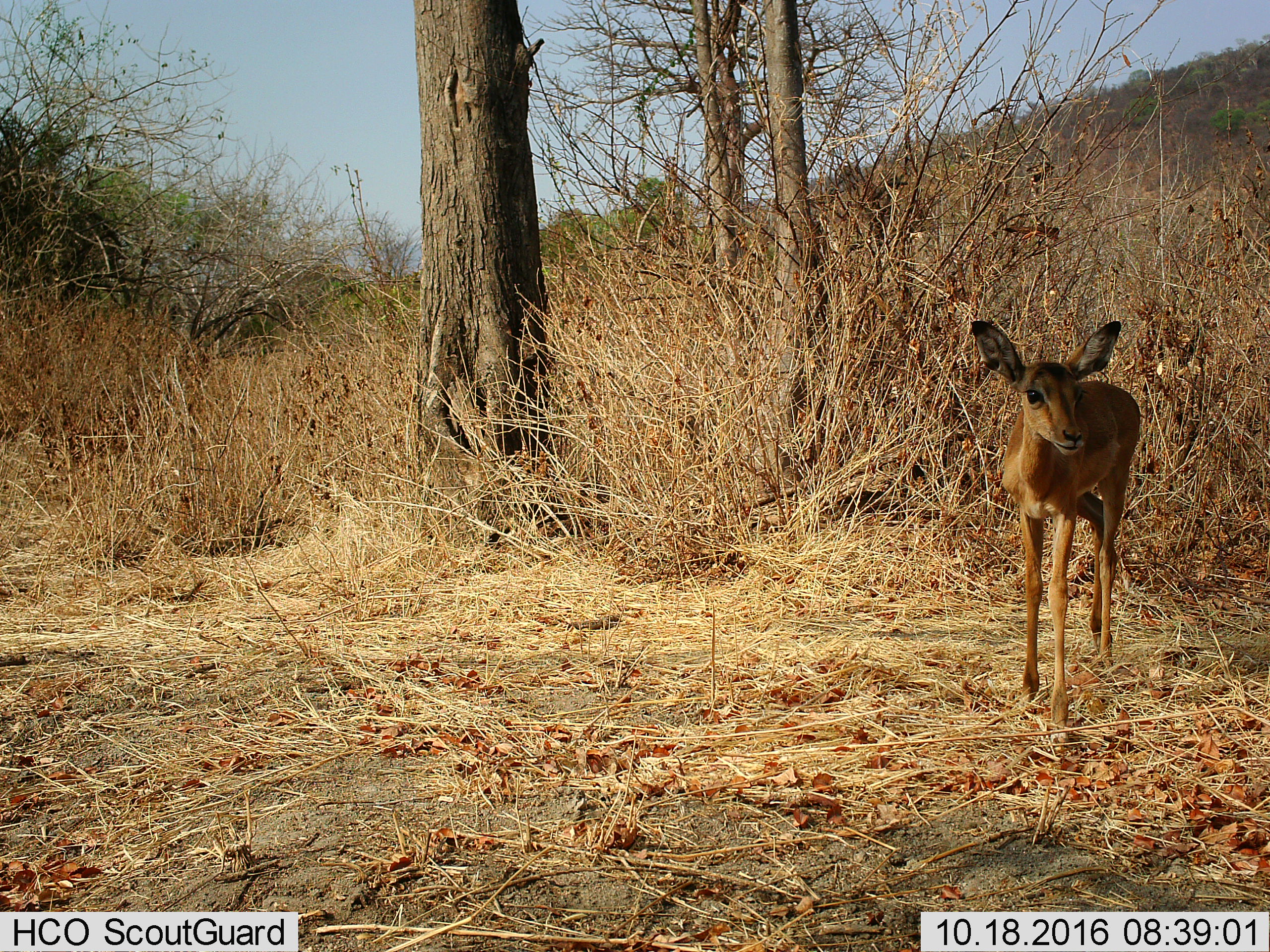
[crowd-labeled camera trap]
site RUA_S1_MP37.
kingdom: Animalia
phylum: Chordata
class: Mammalia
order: Artiodactyla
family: Bovidae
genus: Aepyceros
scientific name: Aepyceros melampus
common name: impala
Impala (Aepyceros melampus), count 1. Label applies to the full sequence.